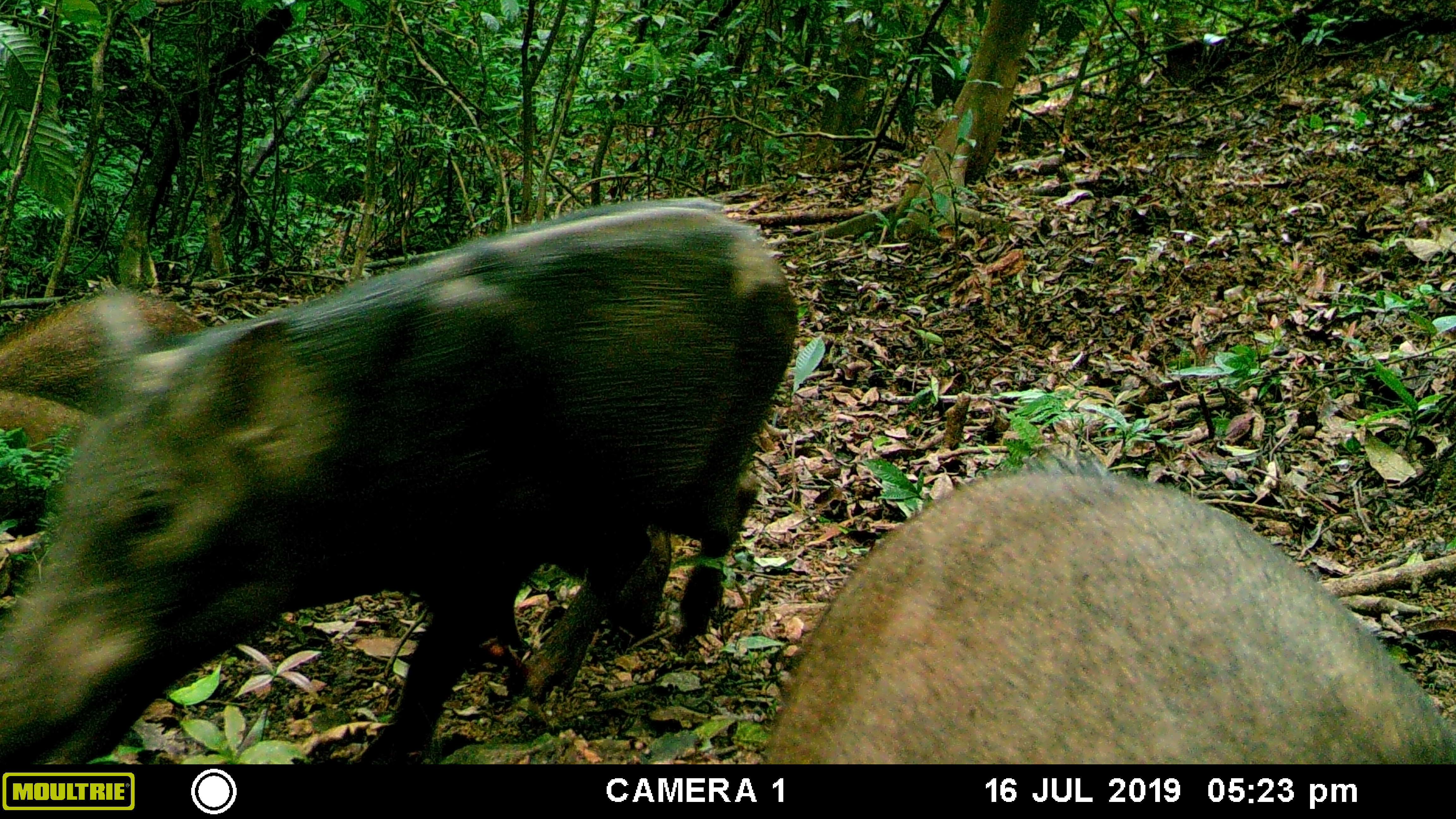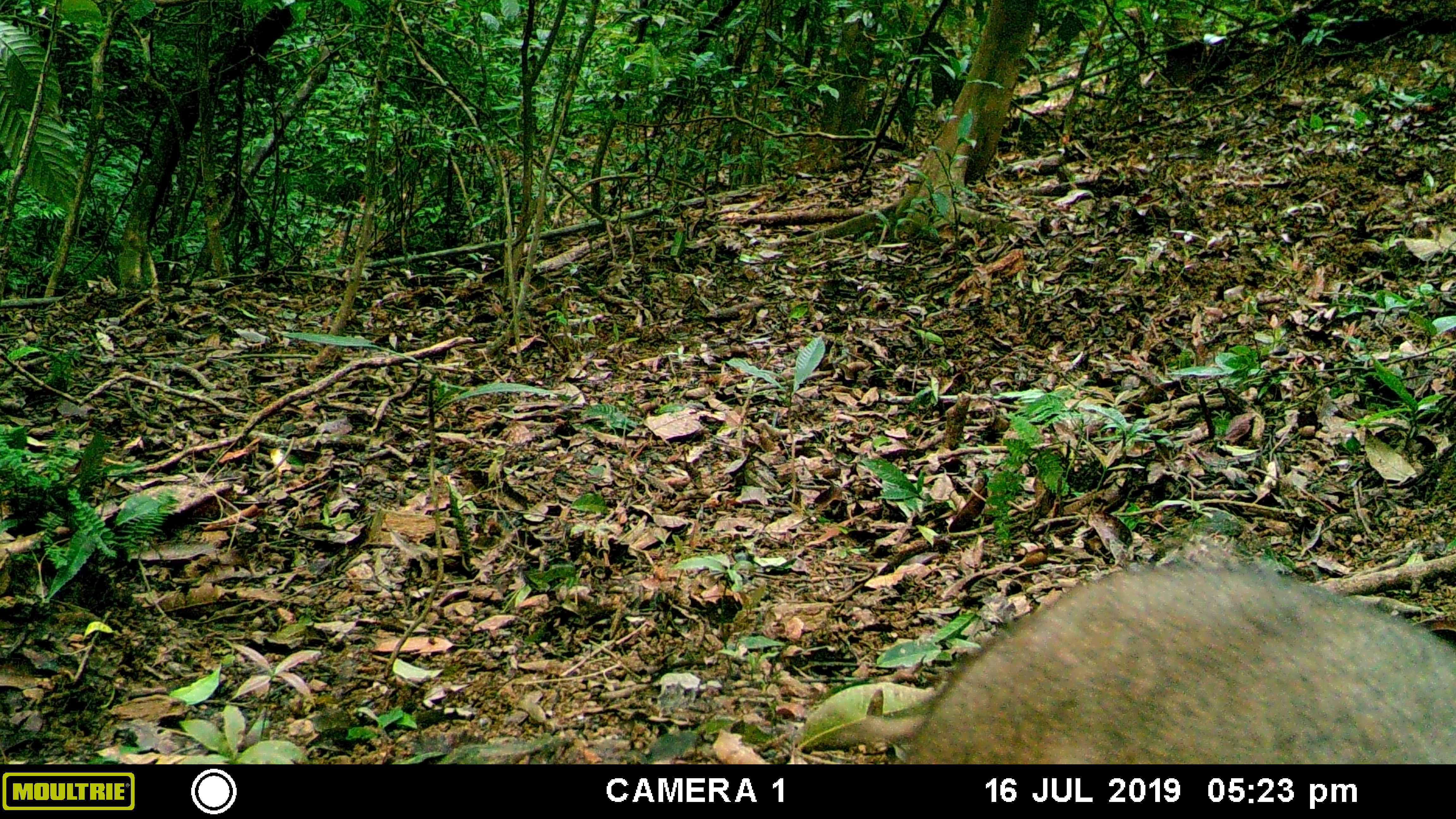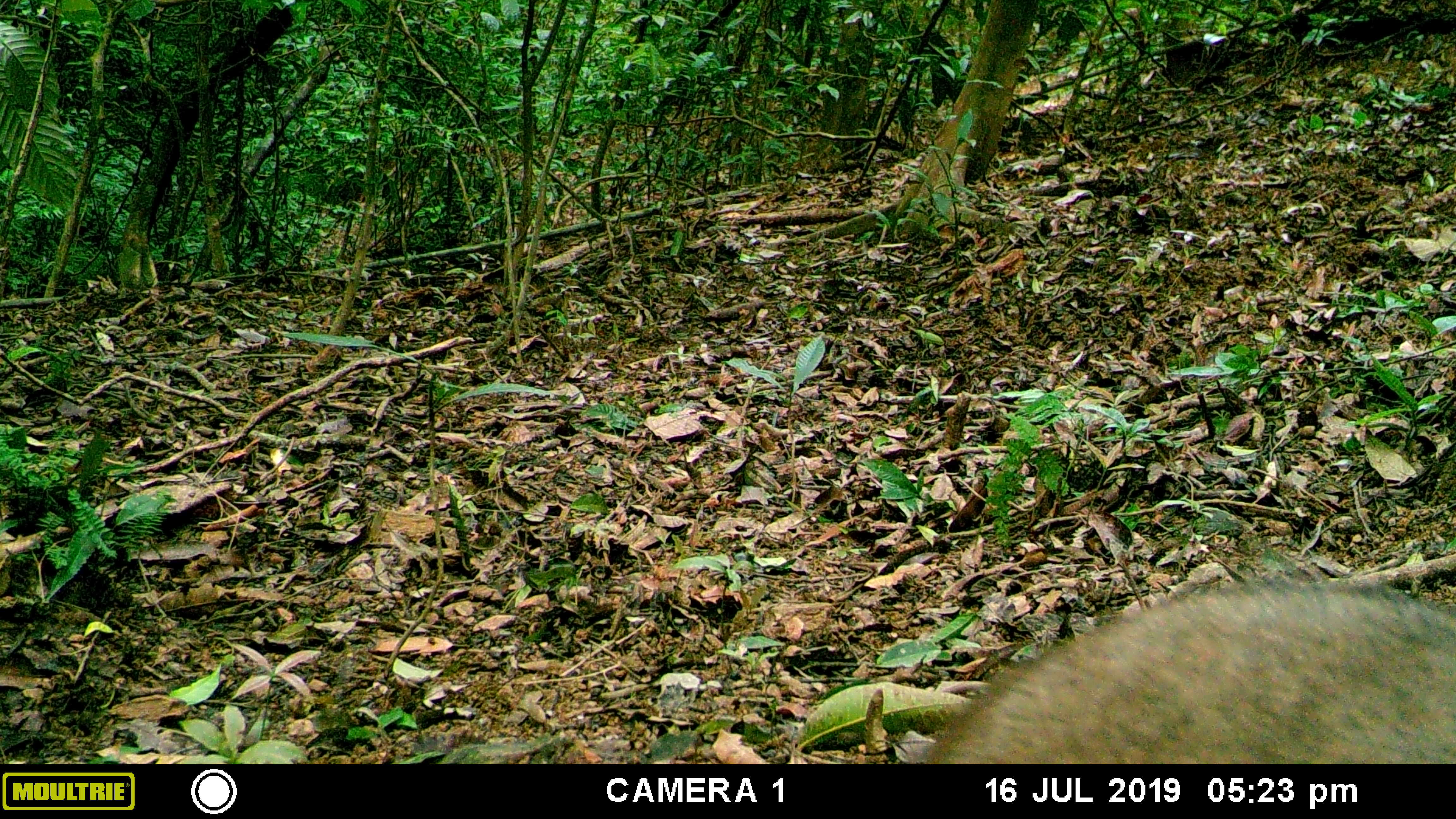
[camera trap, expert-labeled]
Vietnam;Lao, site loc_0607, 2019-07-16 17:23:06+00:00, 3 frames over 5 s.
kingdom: Animalia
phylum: Chordata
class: Mammalia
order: Artiodactyla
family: Suidae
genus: Sus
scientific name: Sus scrofa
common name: eurasian wild pig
Eurasian wild pig (Sus scrofa). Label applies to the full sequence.